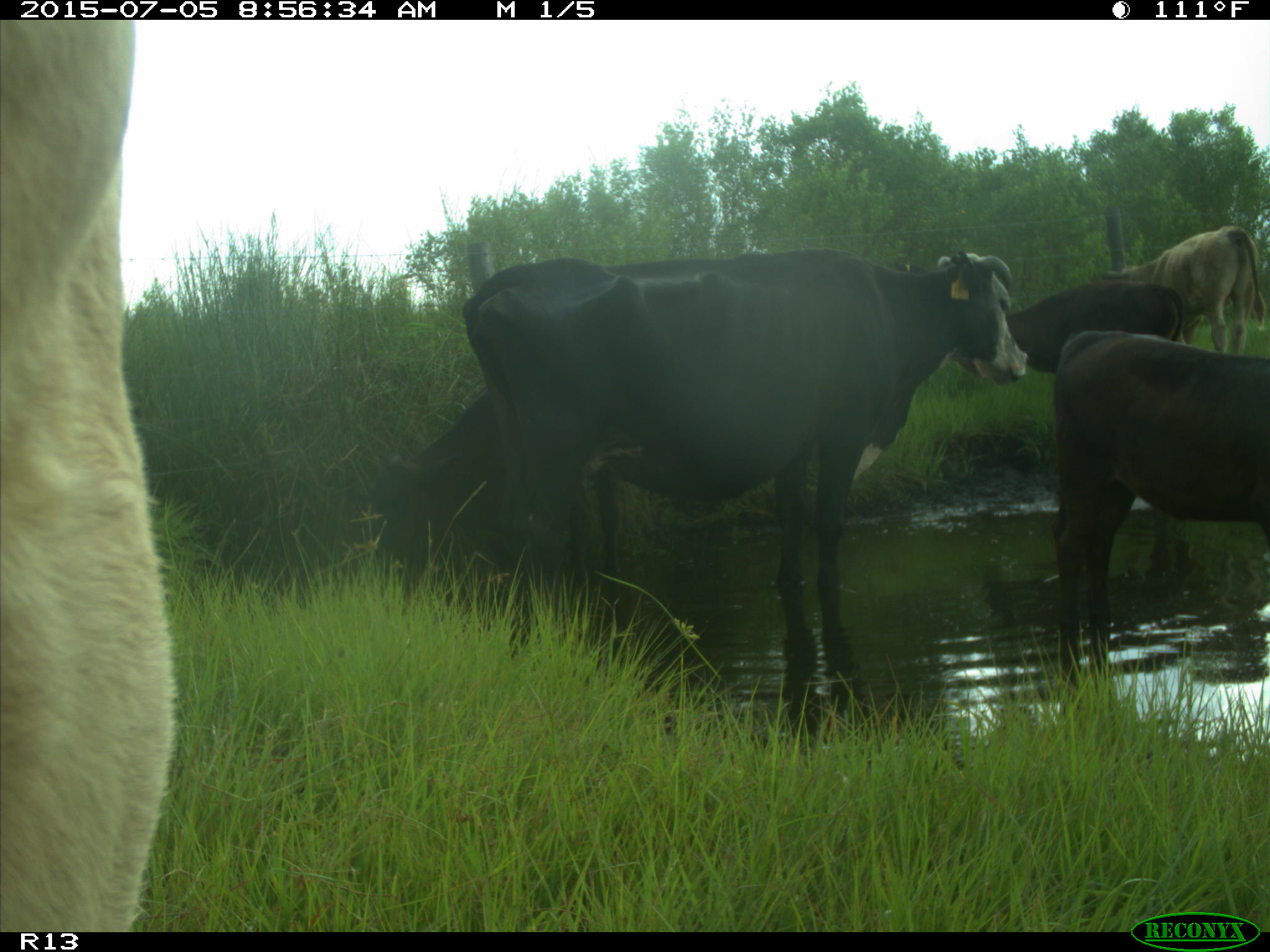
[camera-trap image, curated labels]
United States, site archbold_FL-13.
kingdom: Animalia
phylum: Chordata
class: Mammalia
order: Artiodactyla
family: Bovidae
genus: Bos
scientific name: Bos taurus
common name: domestic cow